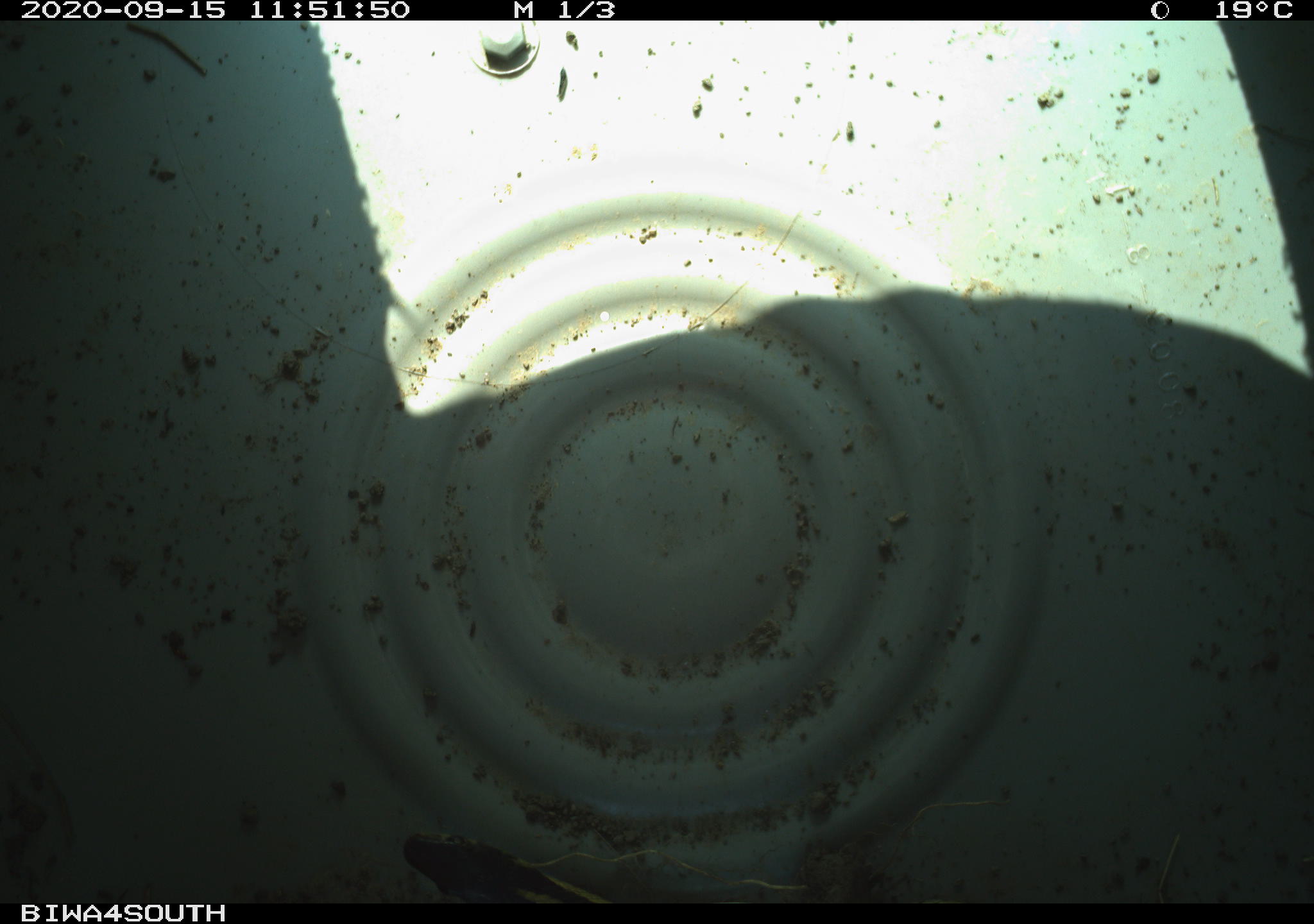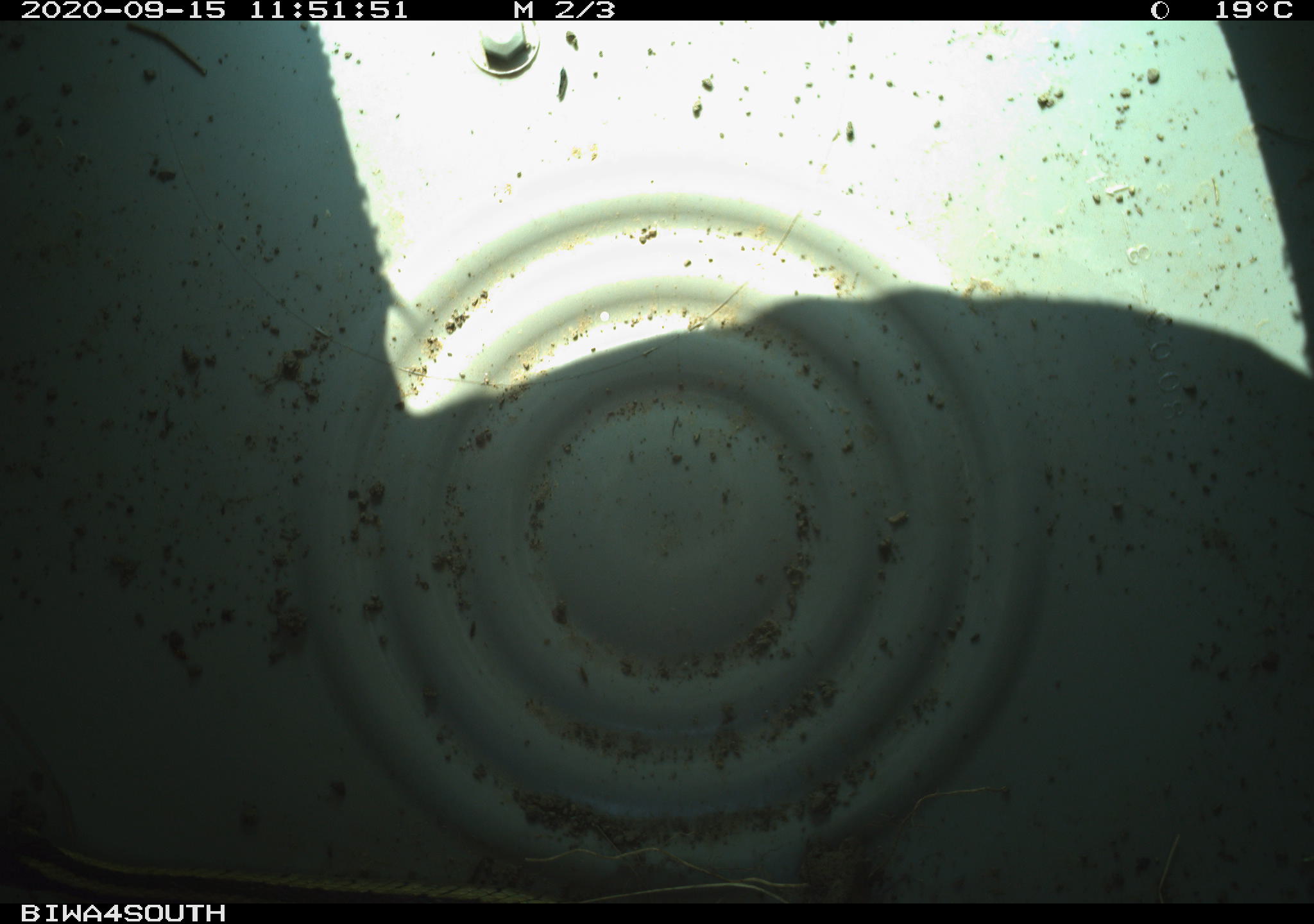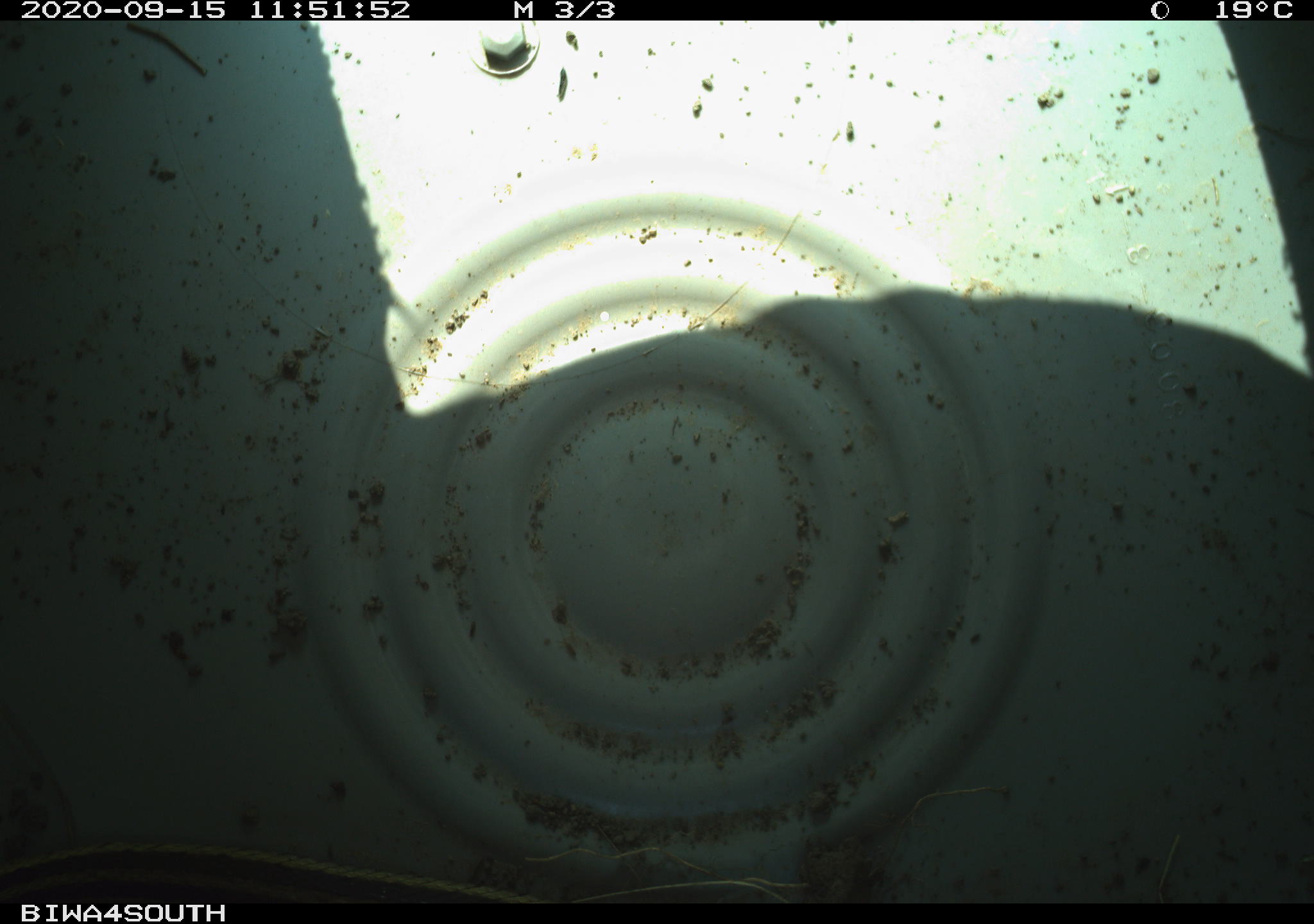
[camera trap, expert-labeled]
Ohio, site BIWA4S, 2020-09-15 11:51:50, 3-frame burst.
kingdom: Animalia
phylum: Chordata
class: Reptilia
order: Squamata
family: Colubridae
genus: Thamnophis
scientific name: Thamnophis sirtalis sirtalis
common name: eastern gartersnake